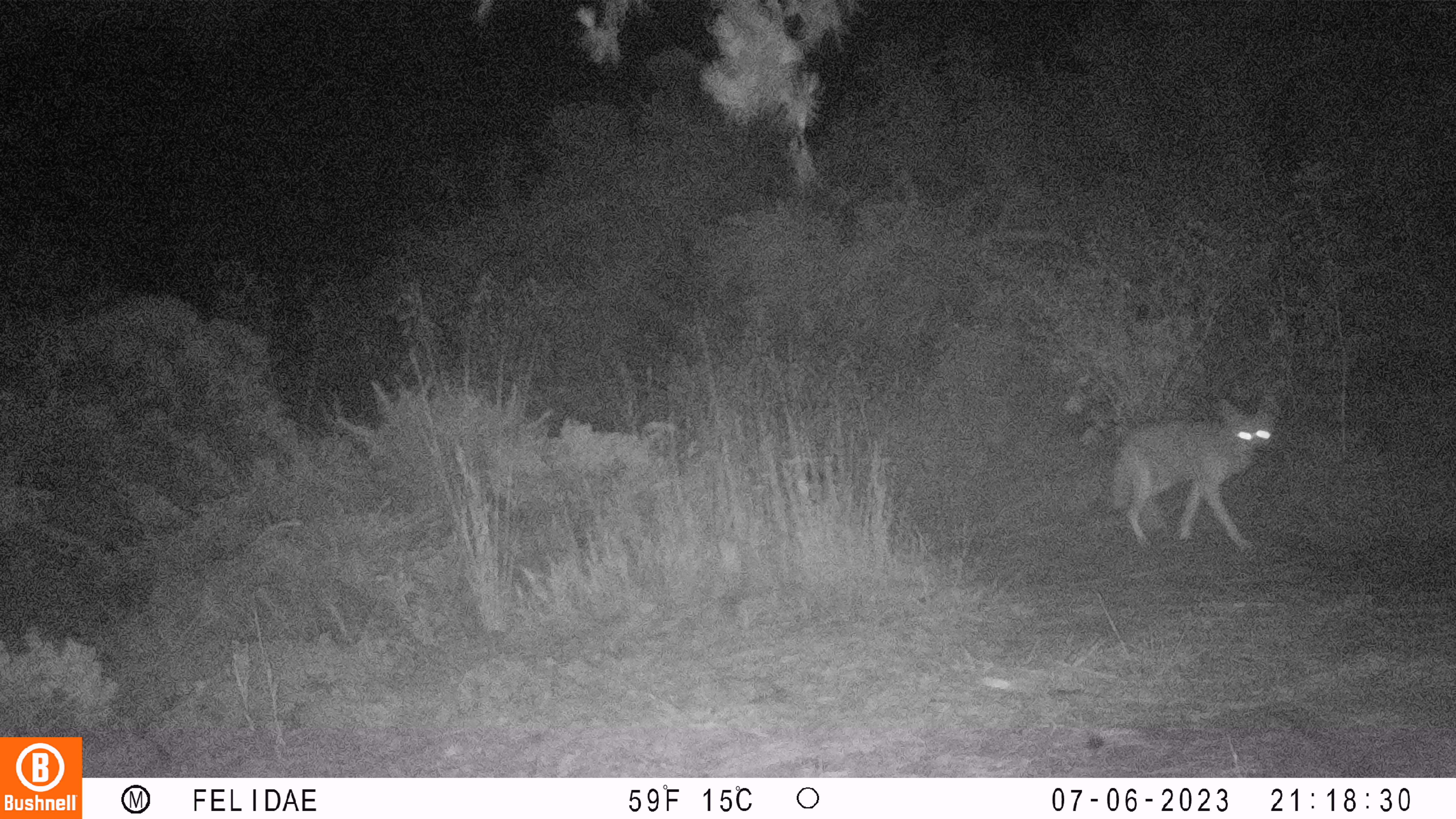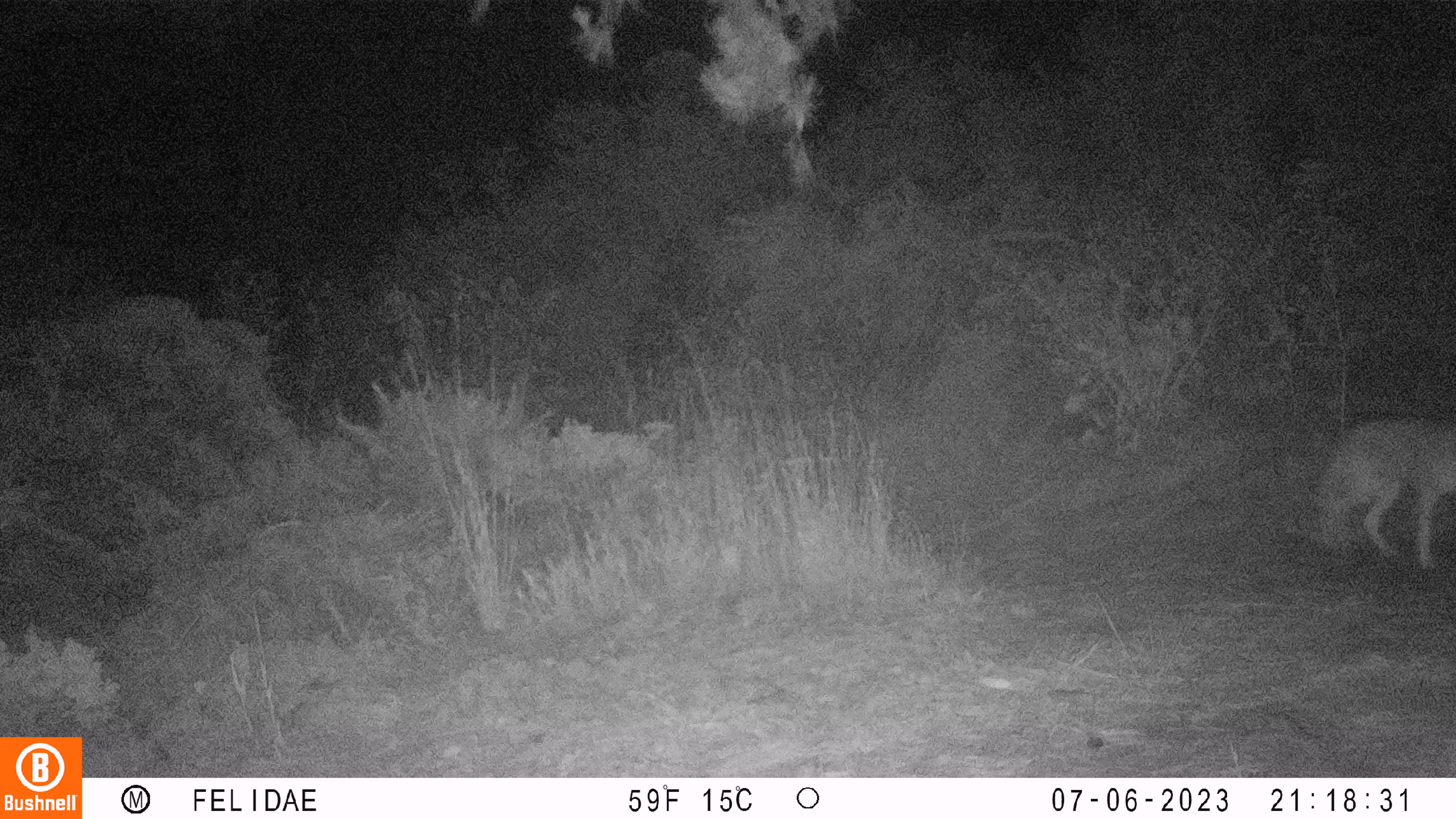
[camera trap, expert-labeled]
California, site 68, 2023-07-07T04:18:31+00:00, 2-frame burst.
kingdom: Animalia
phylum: Chordata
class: Mammalia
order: Carnivora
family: Canidae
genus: Canis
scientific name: Canis latrans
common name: coyote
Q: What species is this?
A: Coyote (Canis latrans).